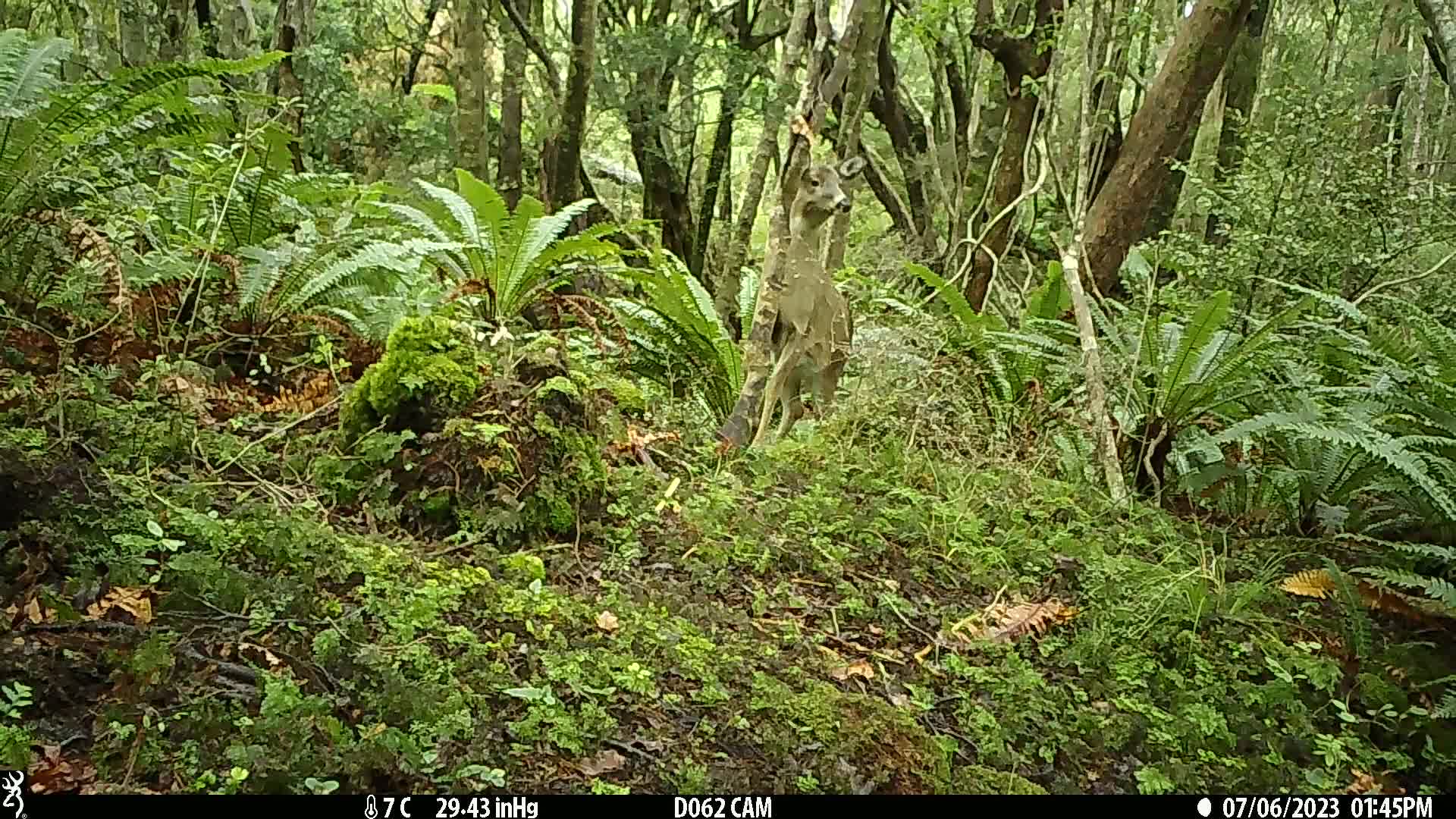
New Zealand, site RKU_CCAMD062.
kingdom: Animalia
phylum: Chordata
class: Mammalia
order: Artiodactyla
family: Cervidae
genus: Odocoileus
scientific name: Odocoileus virginianus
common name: white-tailed deer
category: white tailed deer